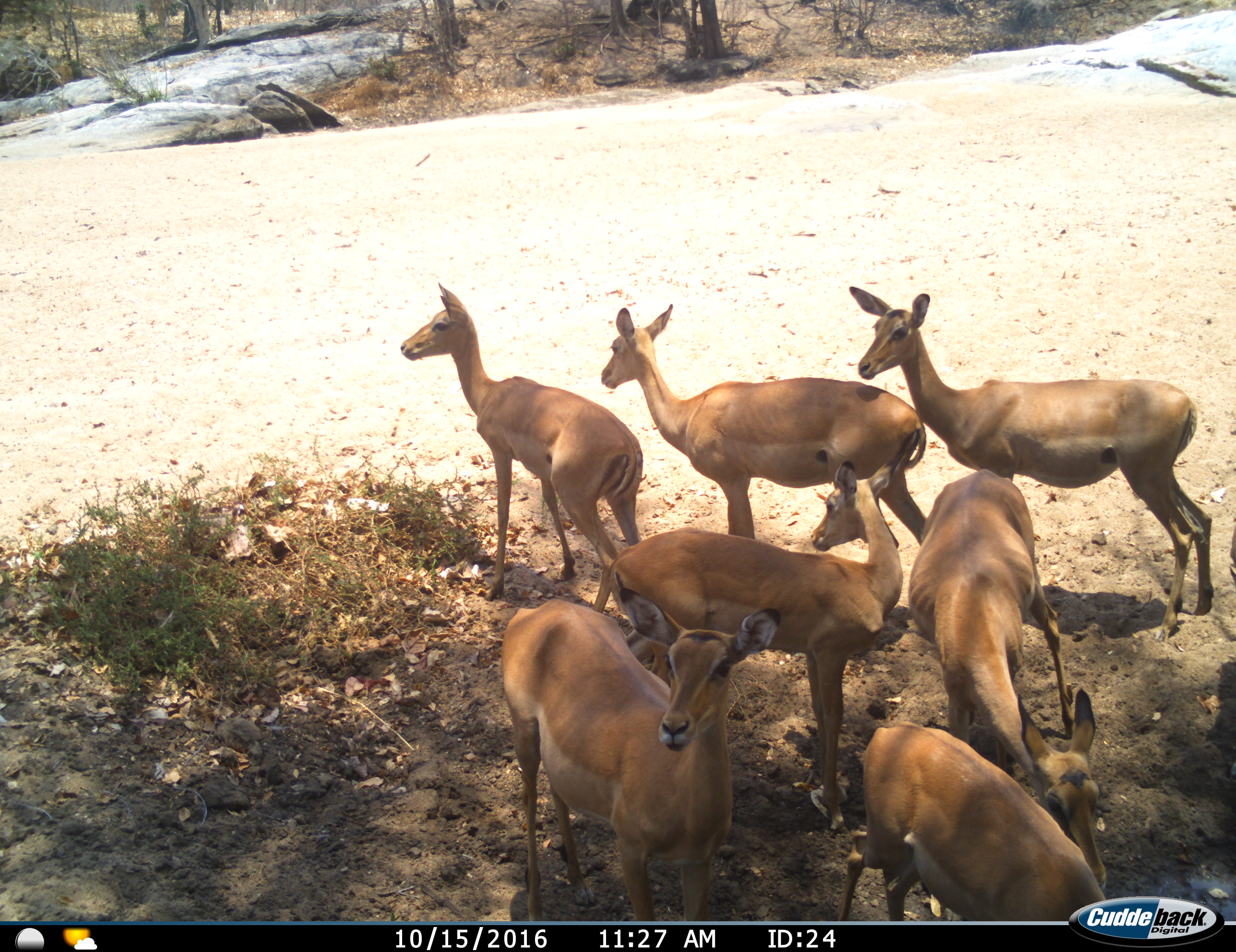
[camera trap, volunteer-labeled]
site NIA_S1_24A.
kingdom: Animalia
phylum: Chordata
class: Mammalia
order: Artiodactyla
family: Bovidae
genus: Aepyceros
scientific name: Aepyceros melampus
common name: impala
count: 7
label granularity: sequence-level